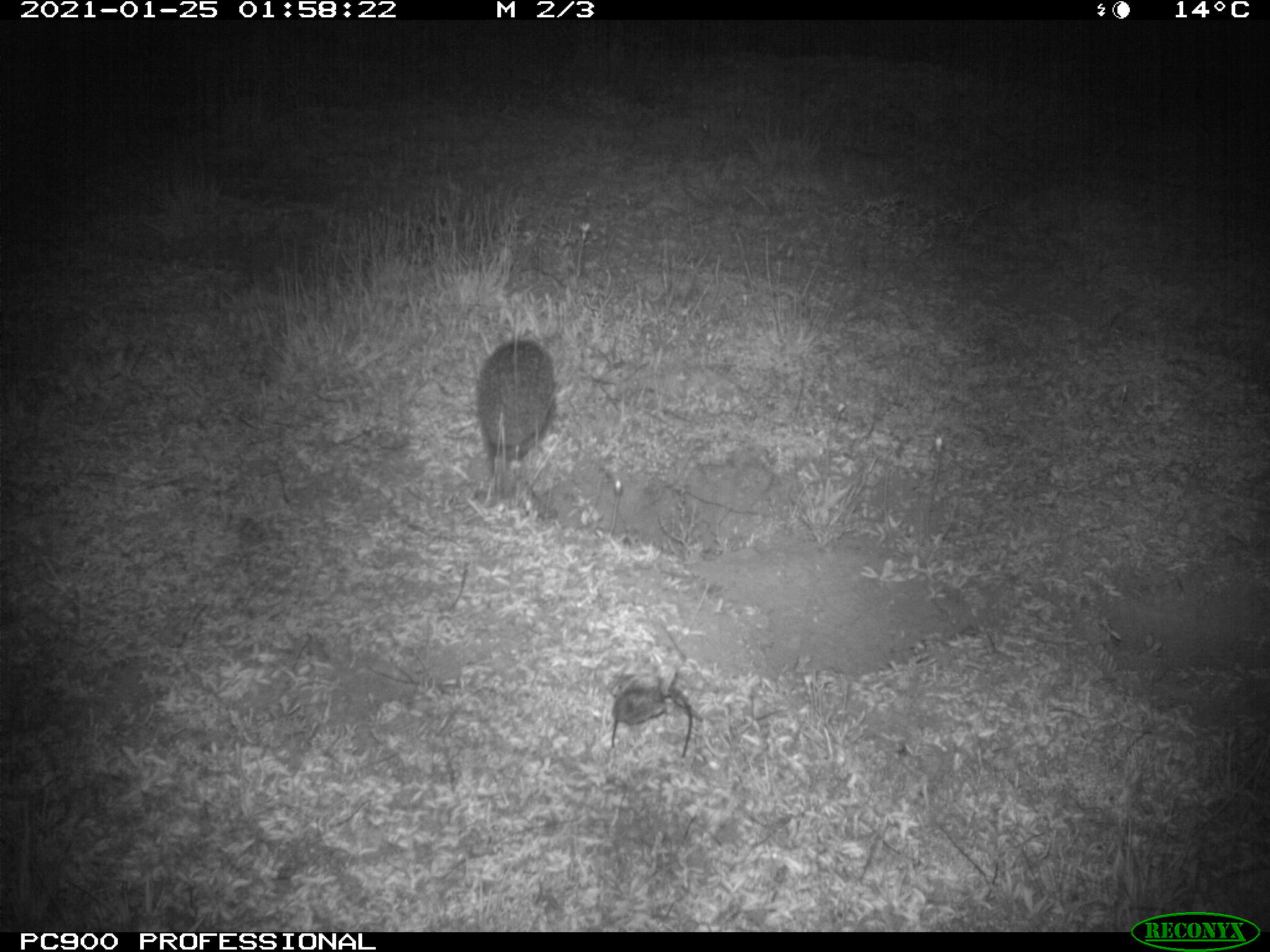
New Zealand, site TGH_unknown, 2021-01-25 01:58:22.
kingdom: Animalia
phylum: Chordata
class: Mammalia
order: Eulipotyphla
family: Erinaceidae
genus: Erinaceus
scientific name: Erinaceus europaeus europaeus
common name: european hedgehog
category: hedgehog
Hedgehog (european hedgehog) (Erinaceus europaeus europaeus).